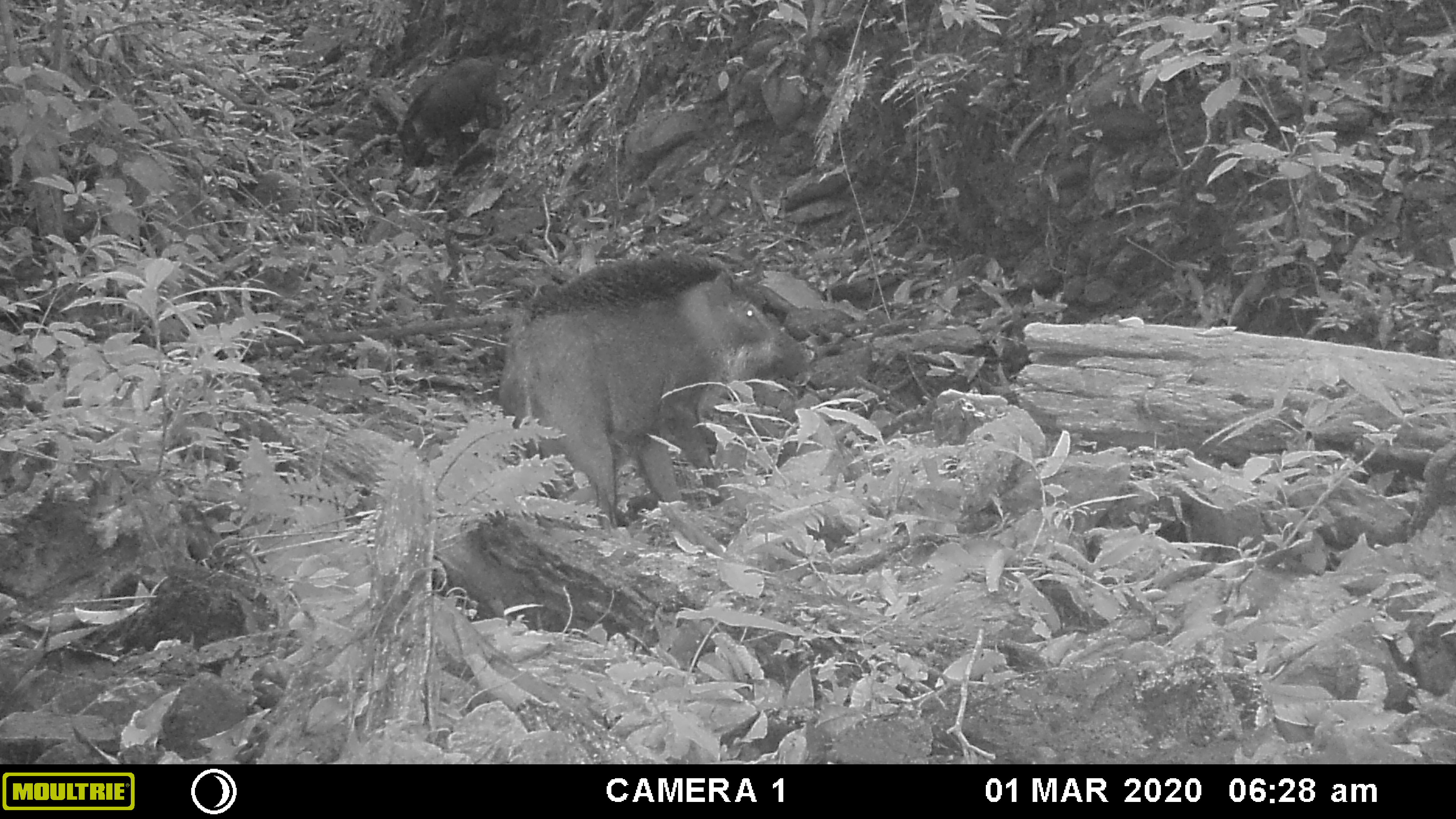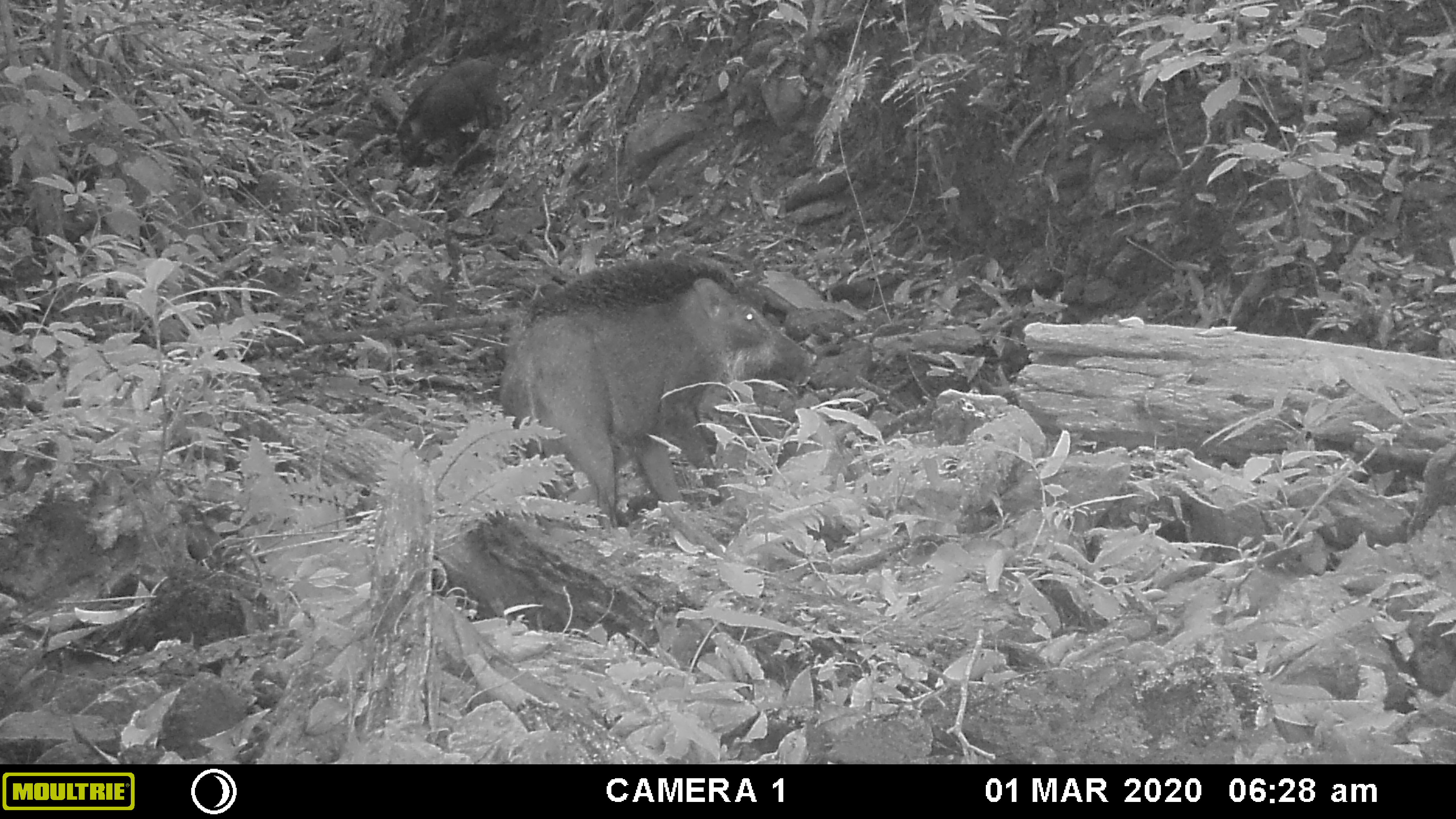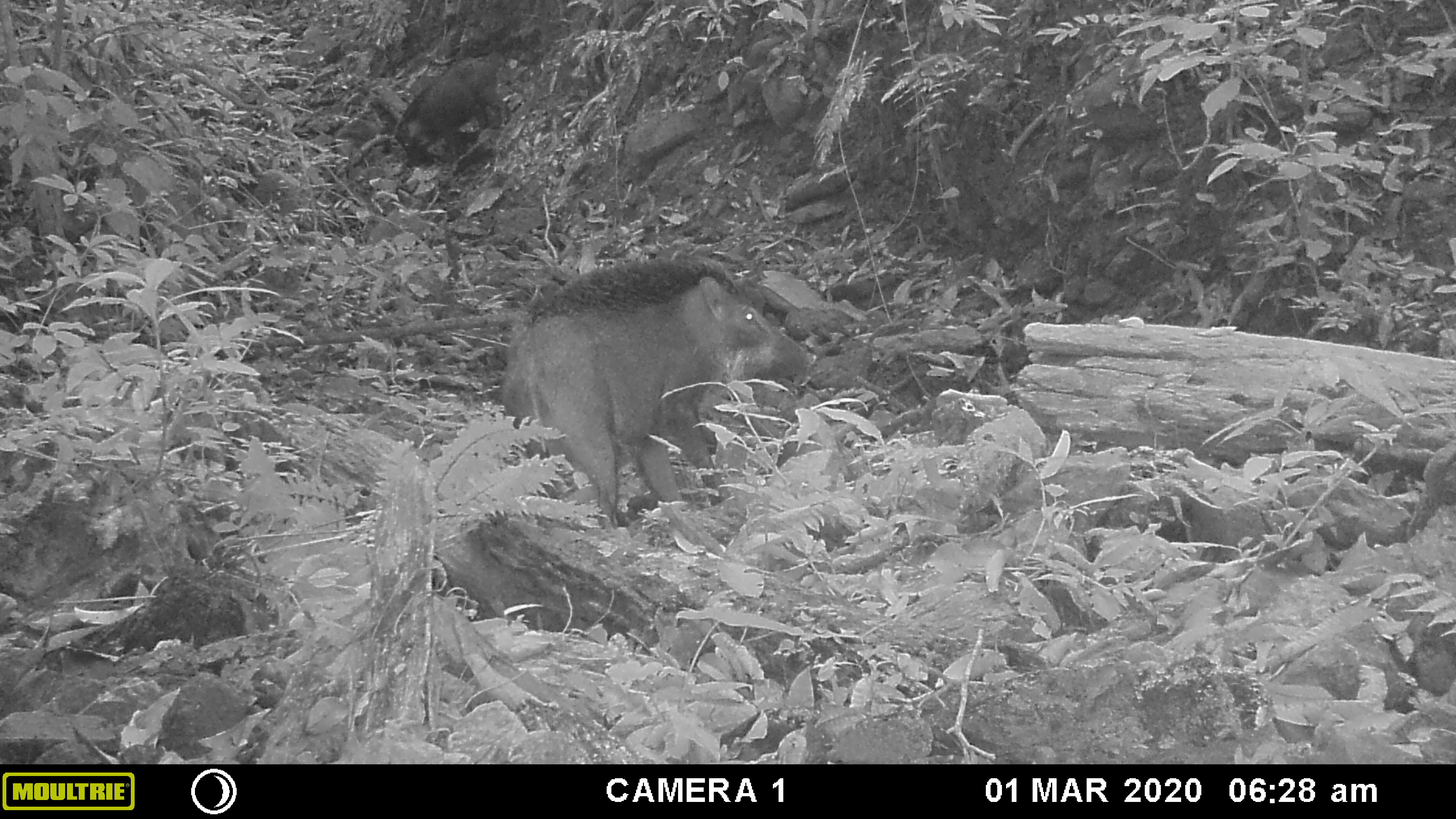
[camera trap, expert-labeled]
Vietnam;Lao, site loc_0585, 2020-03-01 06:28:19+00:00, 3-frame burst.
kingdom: Animalia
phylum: Chordata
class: Mammalia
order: Artiodactyla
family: Suidae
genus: Sus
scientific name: Sus scrofa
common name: eurasian wild pig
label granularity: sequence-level